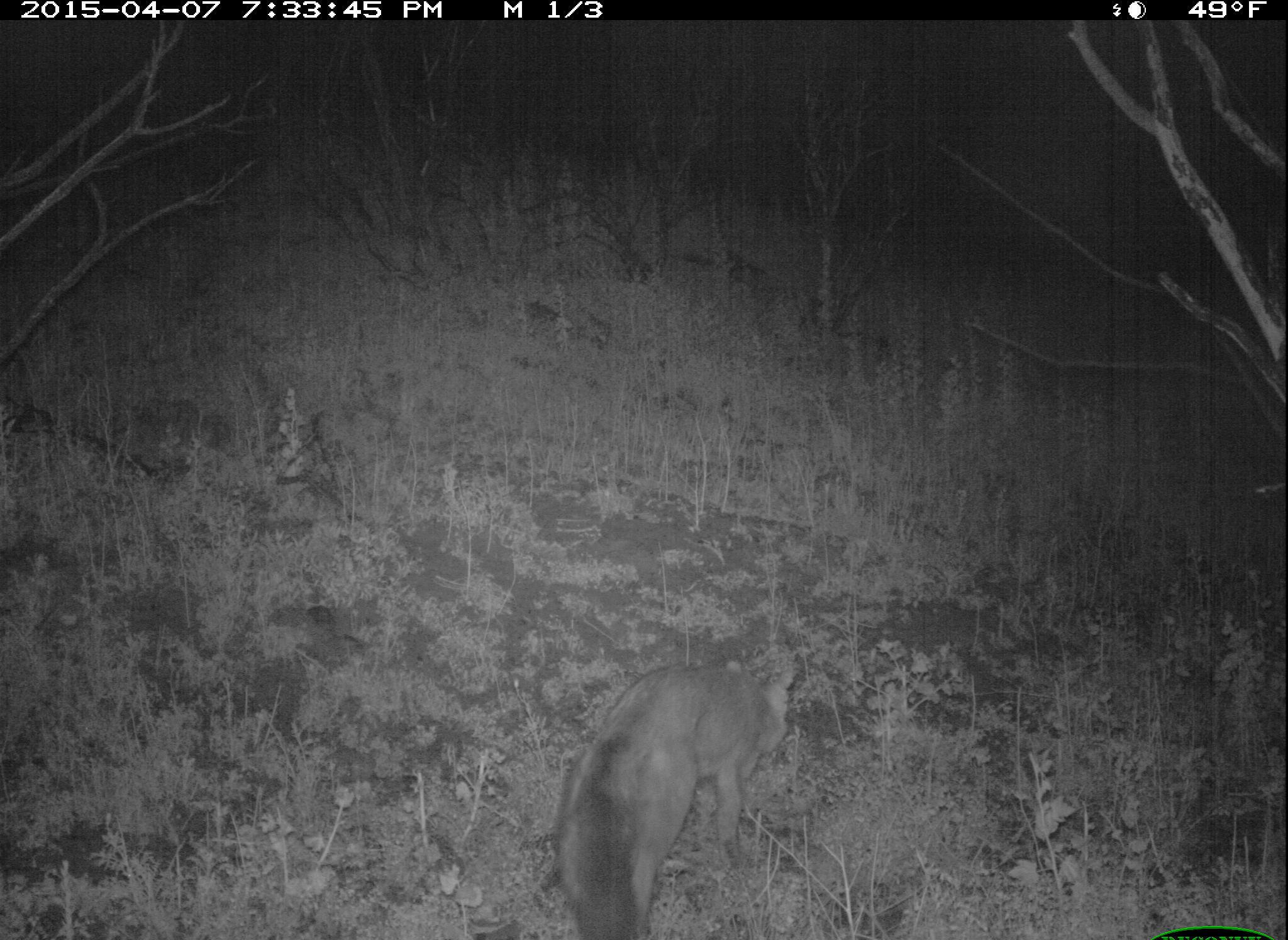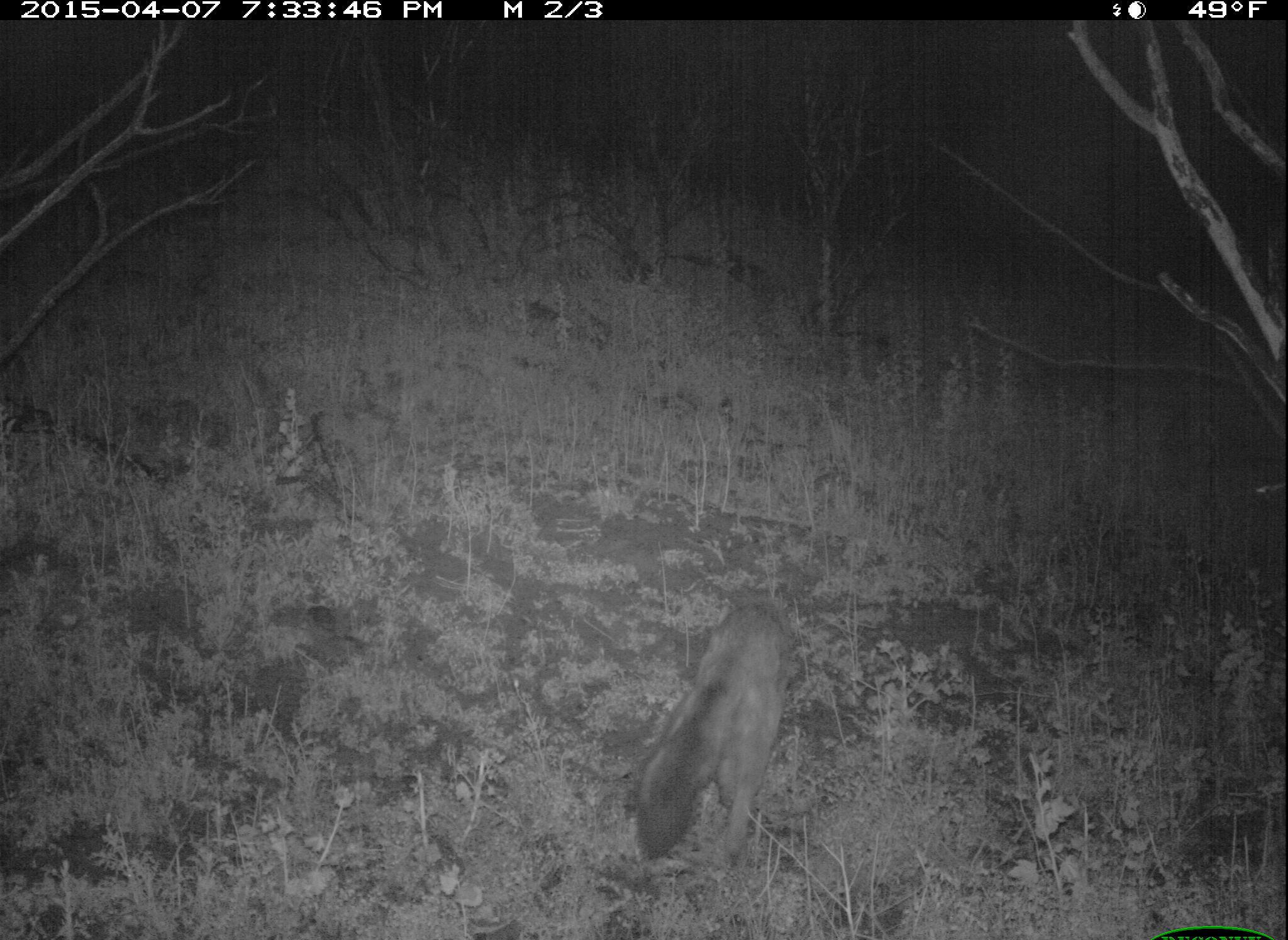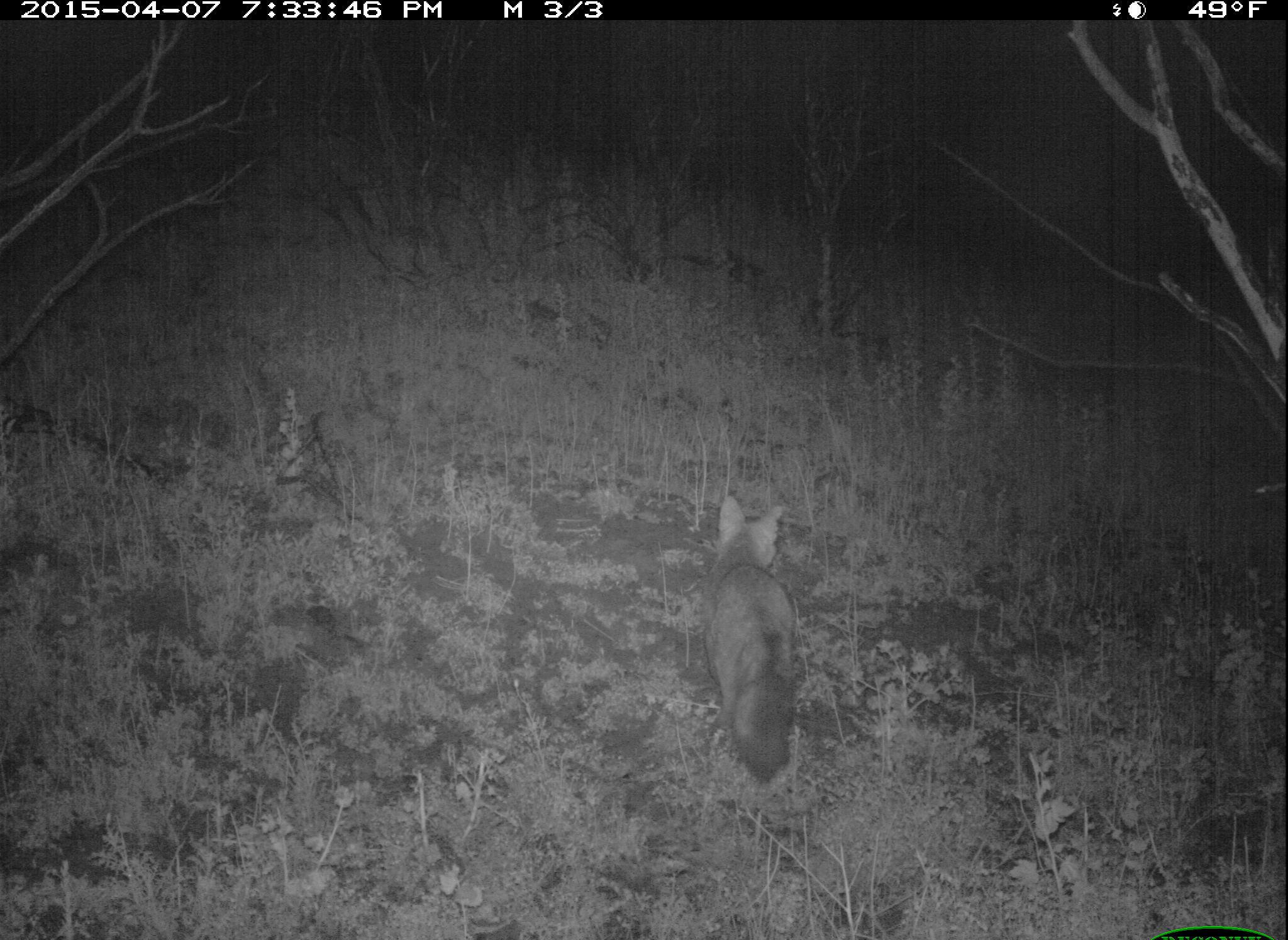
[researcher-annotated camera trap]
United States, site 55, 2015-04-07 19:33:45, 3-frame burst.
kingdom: Animalia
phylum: Chordata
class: Mammalia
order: Carnivora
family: Canidae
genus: Urocyon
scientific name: Urocyon cinereoargenteus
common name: gray fox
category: fox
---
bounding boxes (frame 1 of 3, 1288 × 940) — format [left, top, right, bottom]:
fox: [554, 655, 802, 940]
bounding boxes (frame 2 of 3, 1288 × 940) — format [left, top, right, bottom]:
fox: [630, 602, 787, 870]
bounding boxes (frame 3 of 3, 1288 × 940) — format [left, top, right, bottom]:
fox: [702, 492, 802, 782]